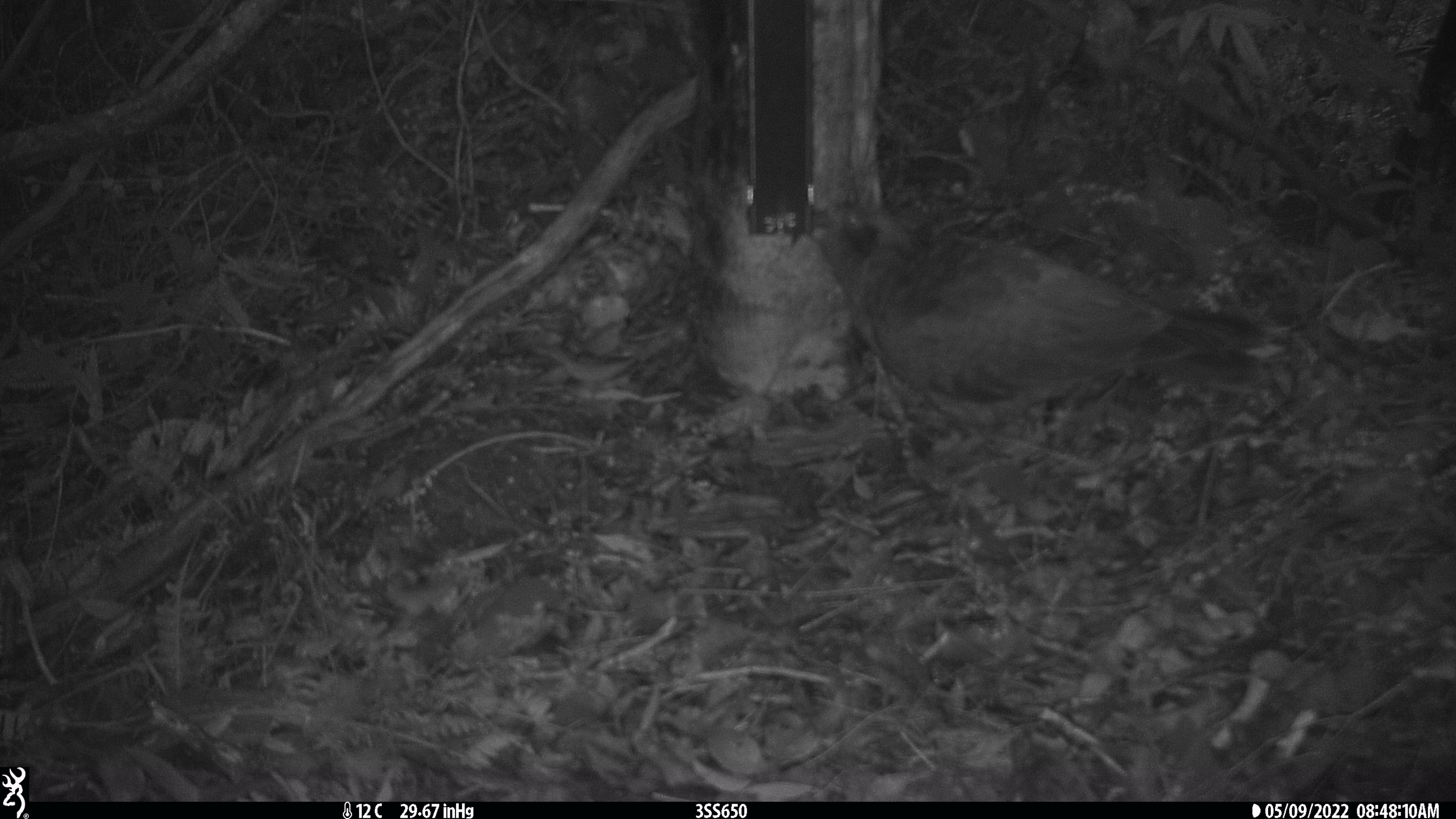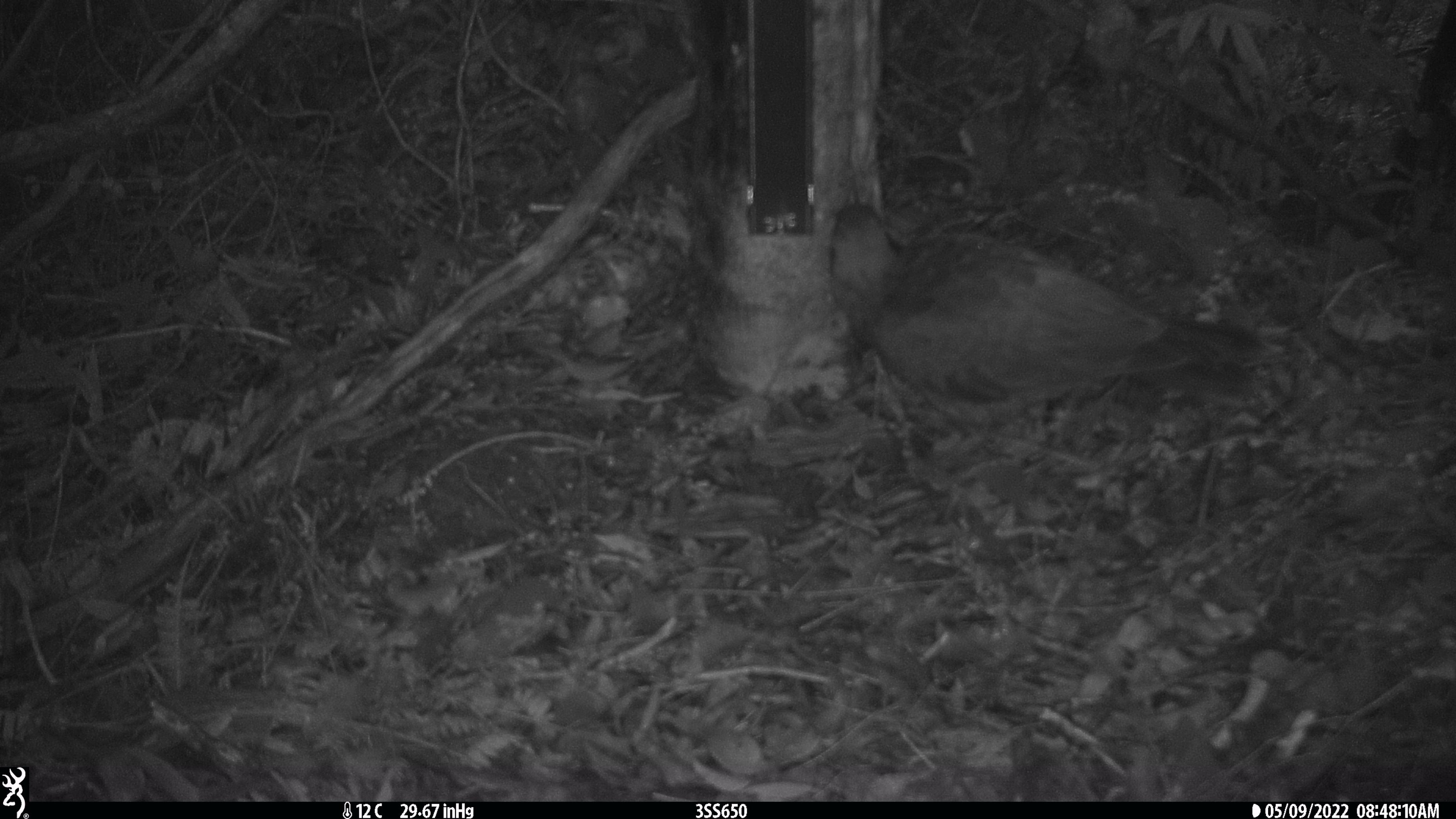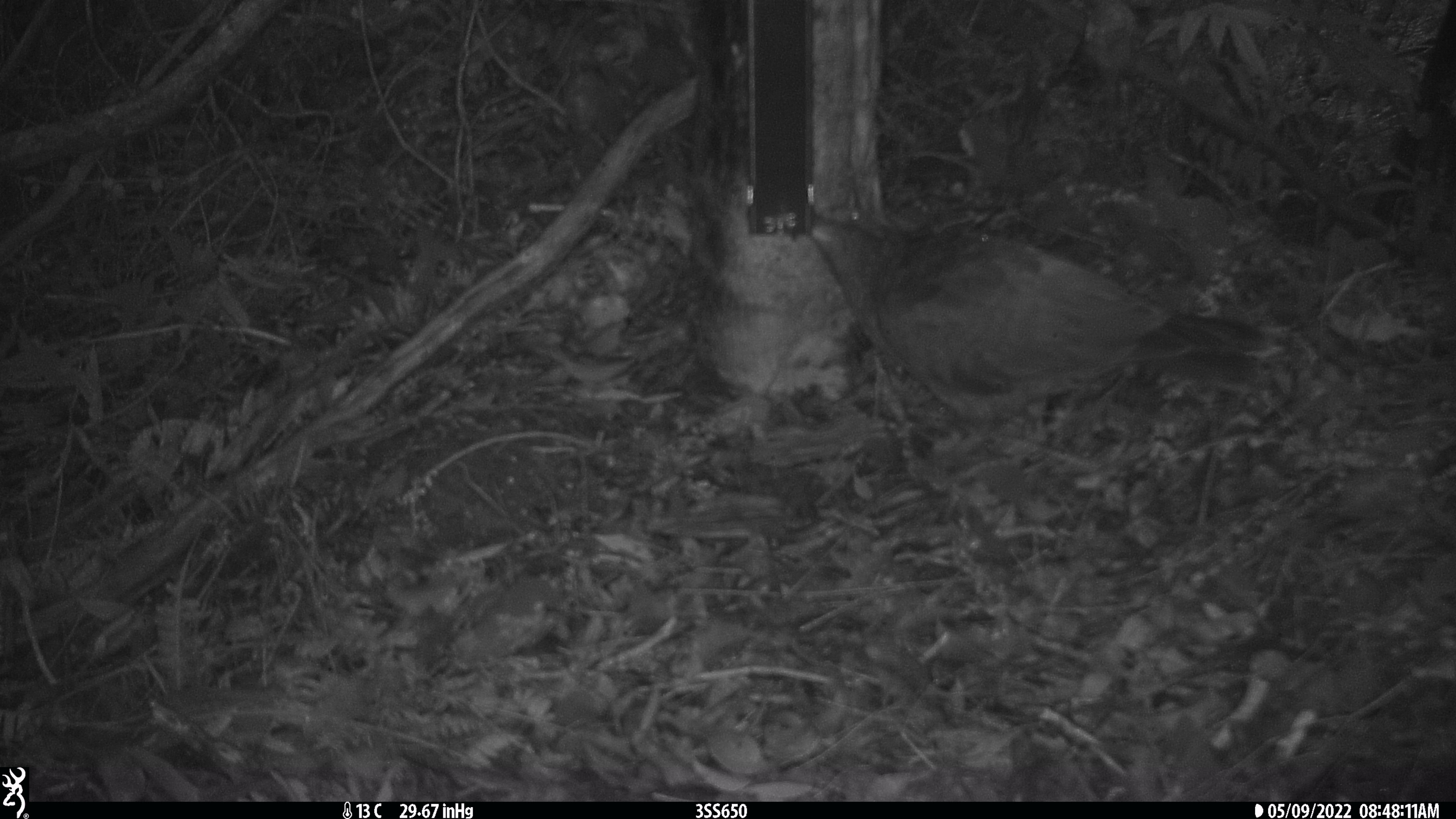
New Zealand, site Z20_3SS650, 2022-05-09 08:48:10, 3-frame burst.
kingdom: Animalia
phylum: Chordata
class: Aves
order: Psittaciformes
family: Strigopidae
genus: Nestor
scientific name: Nestor notabilis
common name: kea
Kea (Nestor notabilis).